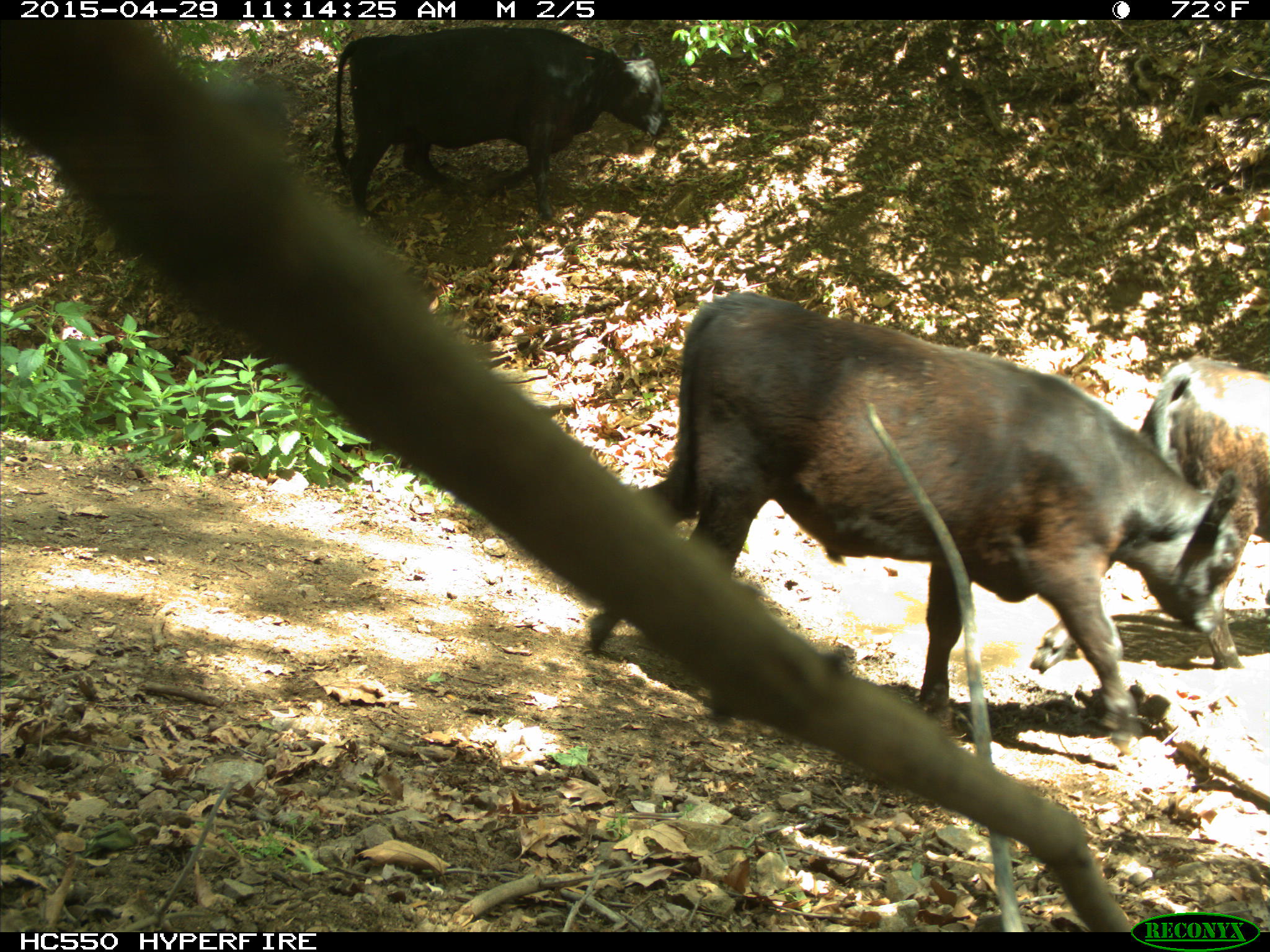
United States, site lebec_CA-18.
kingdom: Animalia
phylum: Chordata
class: Mammalia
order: Artiodactyla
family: Bovidae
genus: Bos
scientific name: Bos taurus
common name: domestic cow